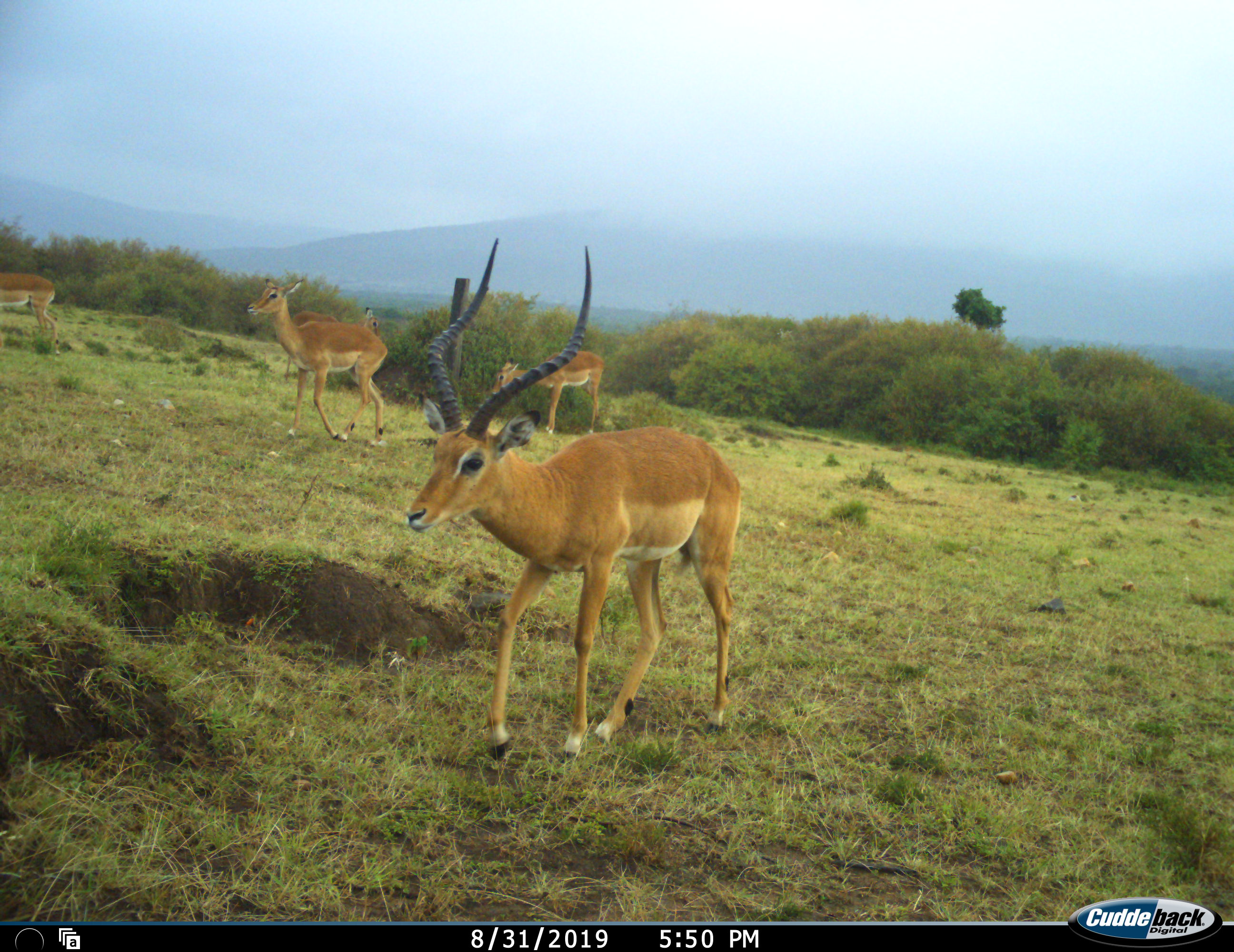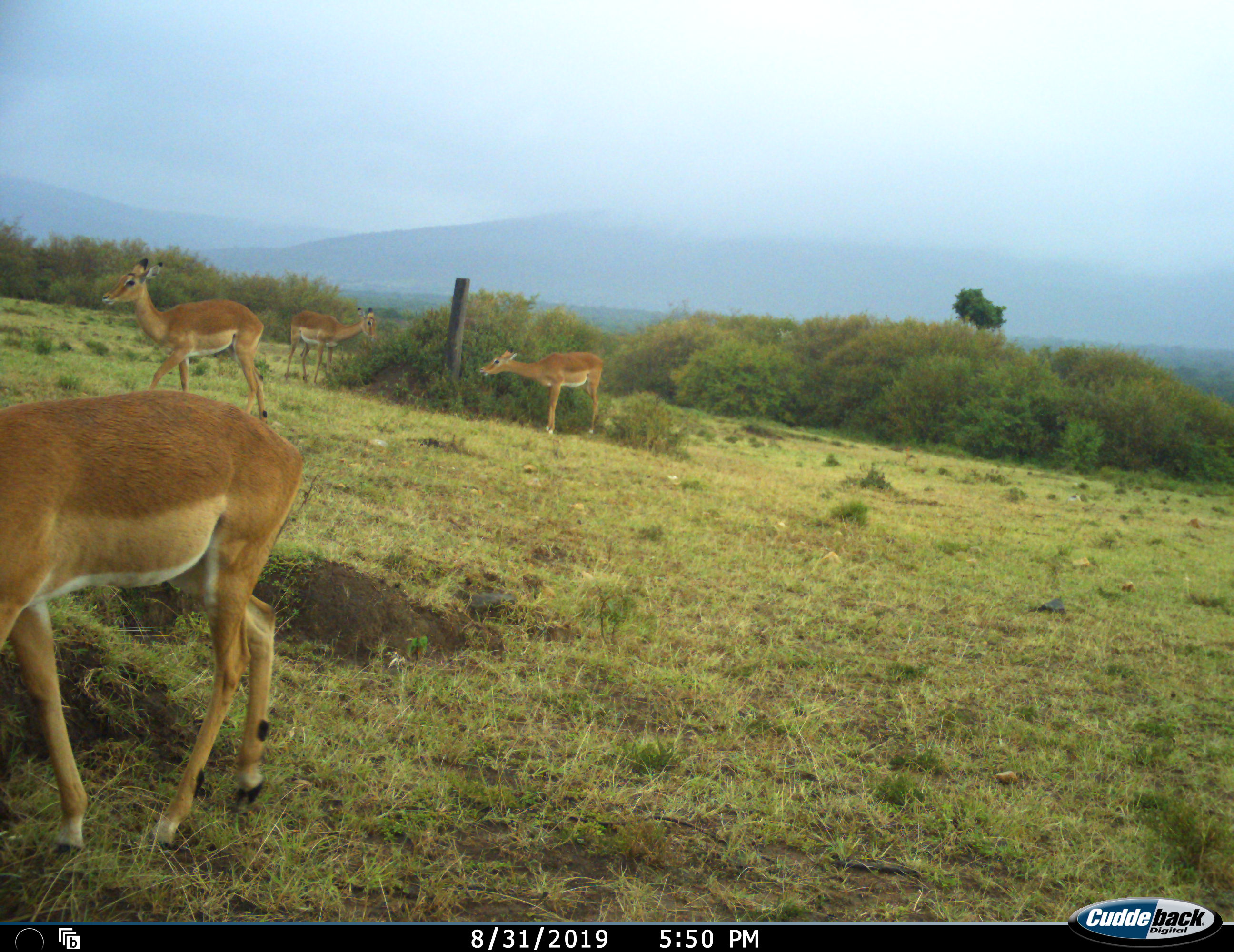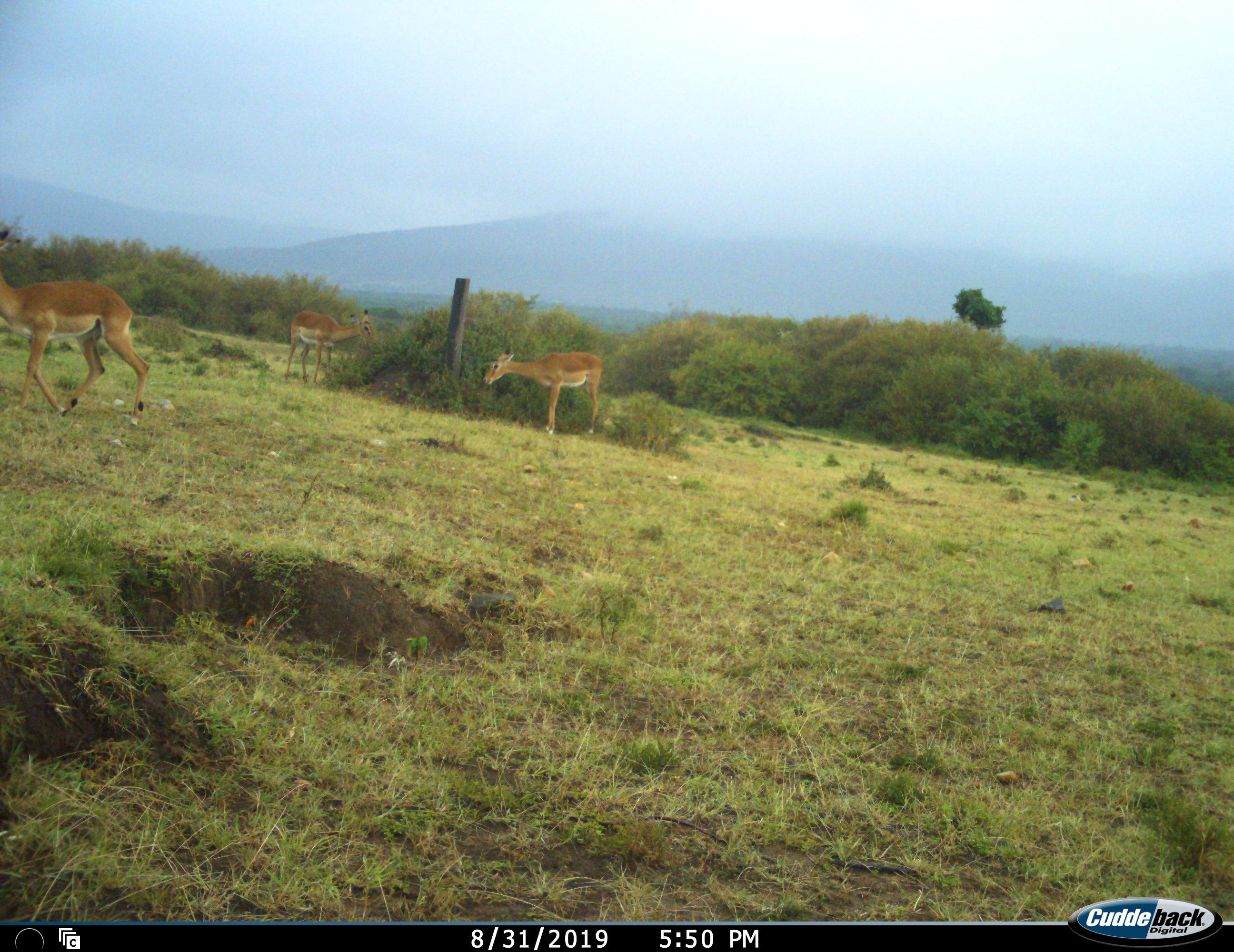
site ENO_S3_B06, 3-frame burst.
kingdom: Animalia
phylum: Chordata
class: Mammalia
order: Artiodactyla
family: Bovidae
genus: Aepyceros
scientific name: Aepyceros melampus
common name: impala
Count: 5.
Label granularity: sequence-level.